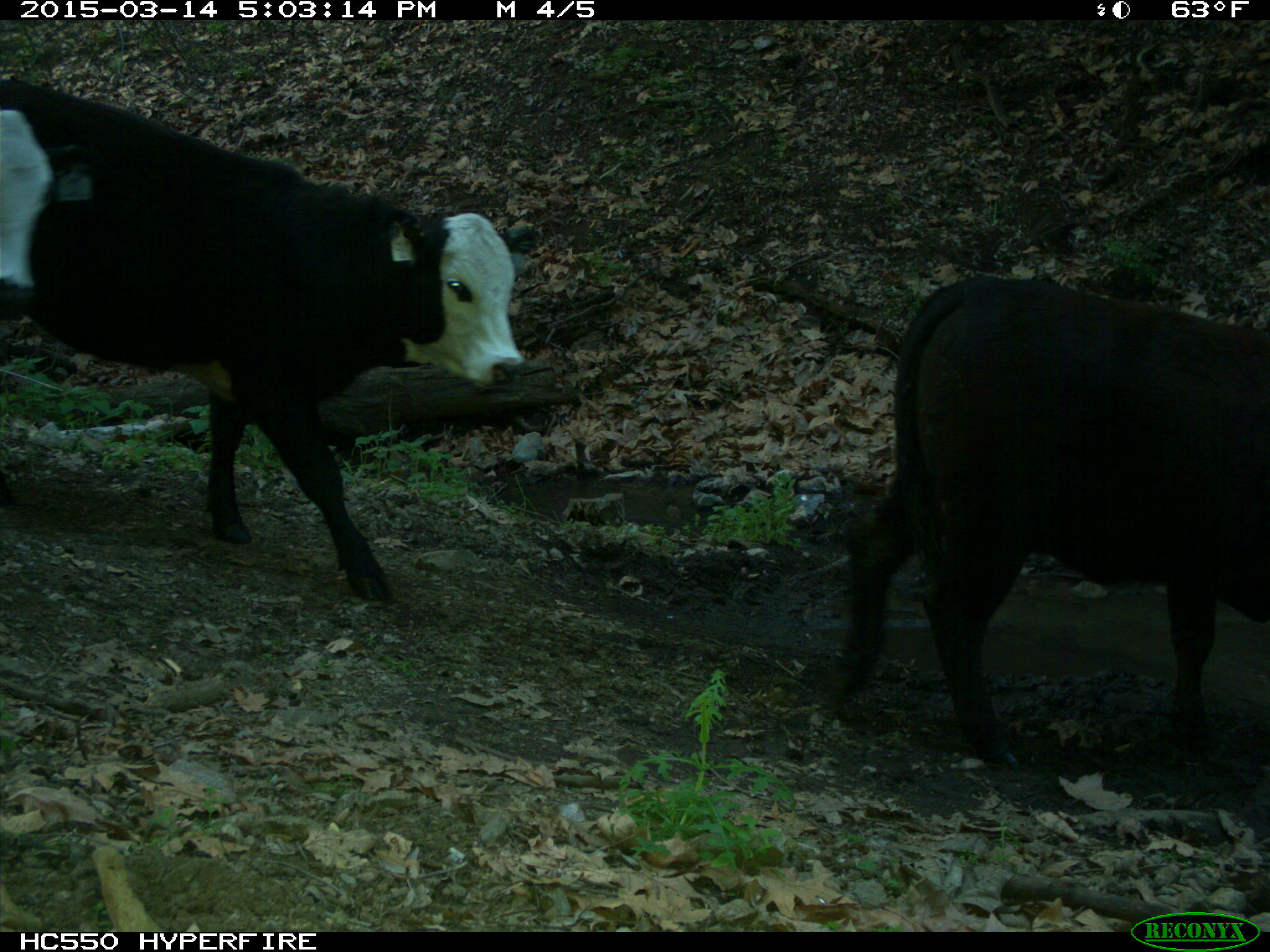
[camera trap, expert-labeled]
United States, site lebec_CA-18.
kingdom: Animalia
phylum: Chordata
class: Mammalia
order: Artiodactyla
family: Bovidae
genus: Bos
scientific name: Bos taurus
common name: domestic cow